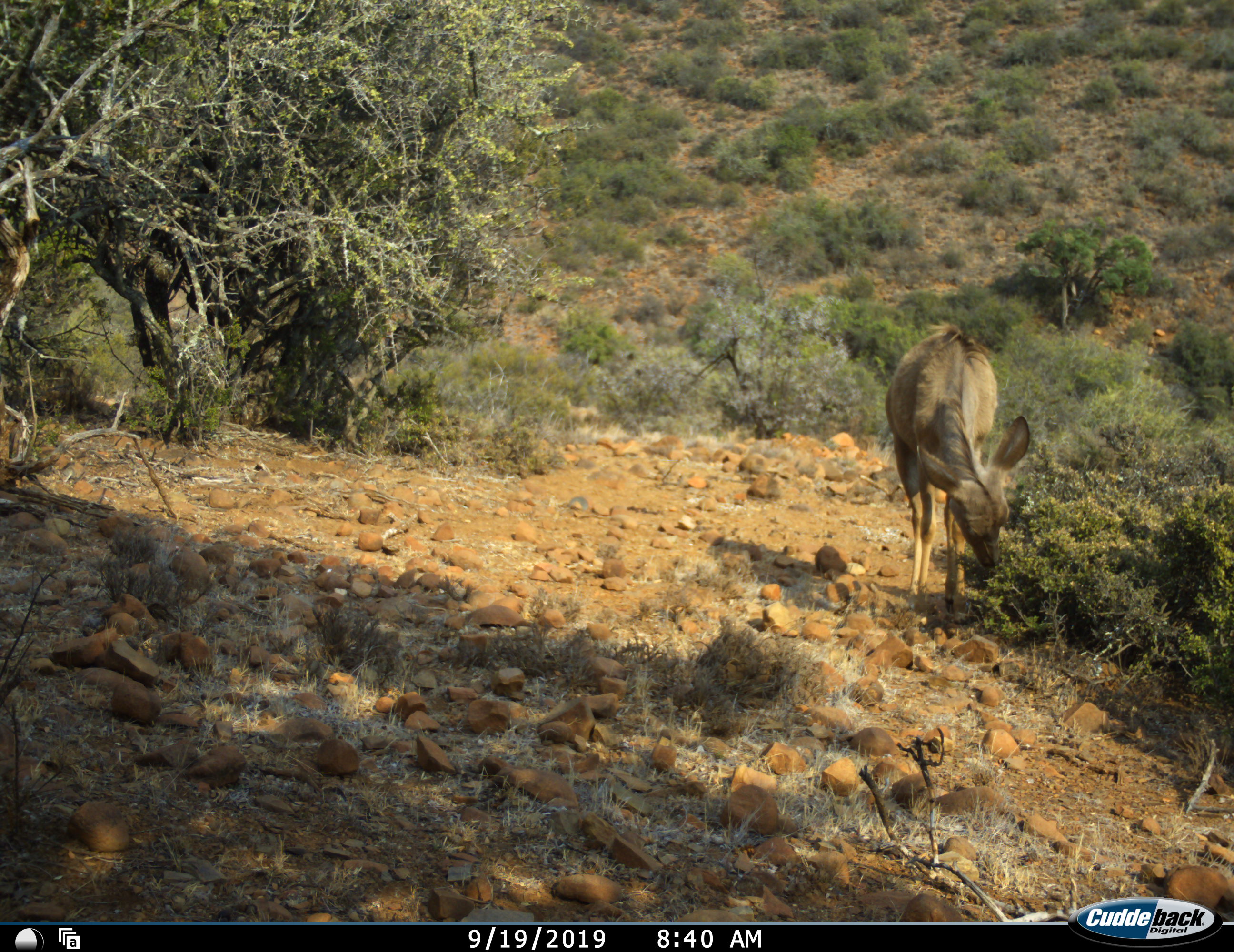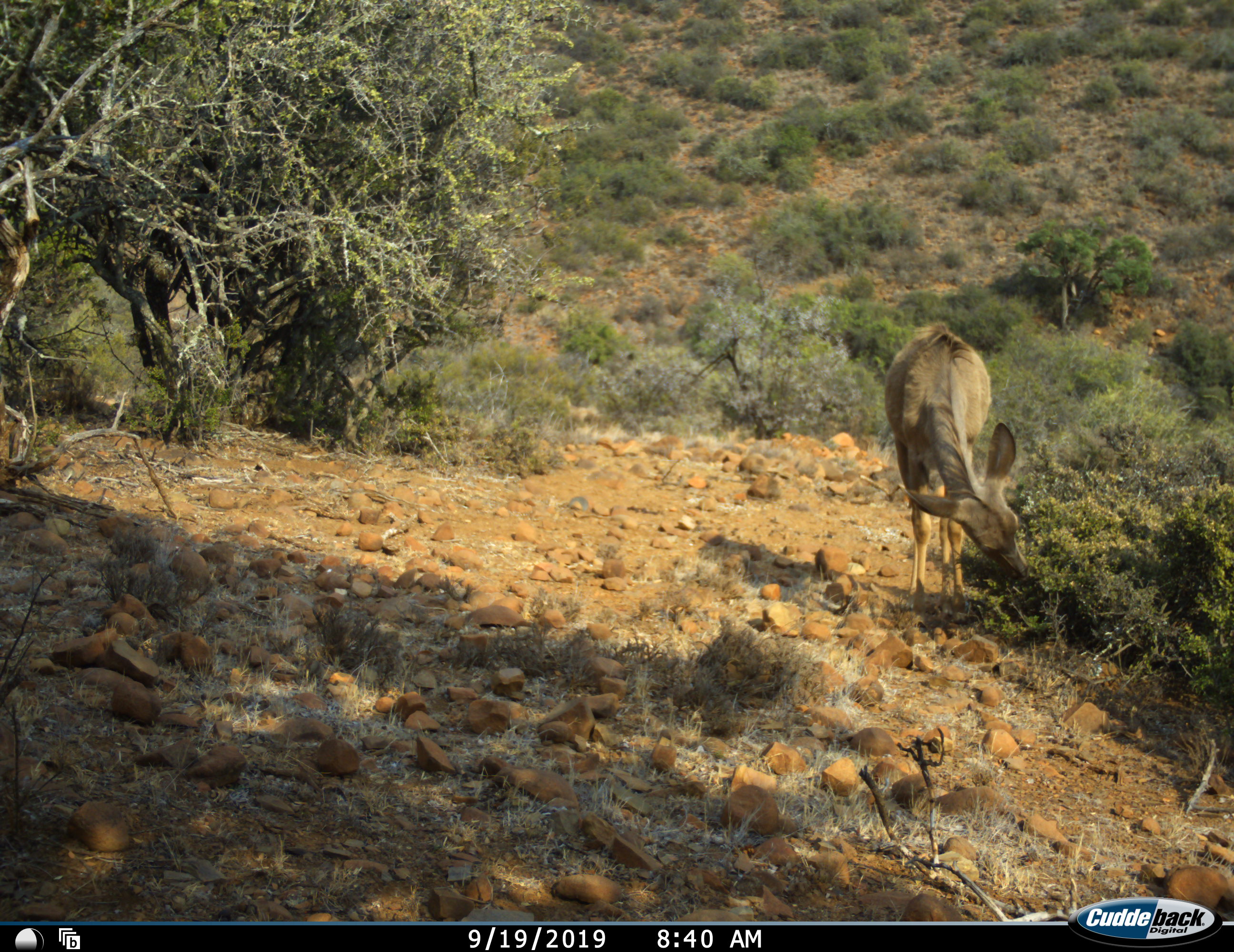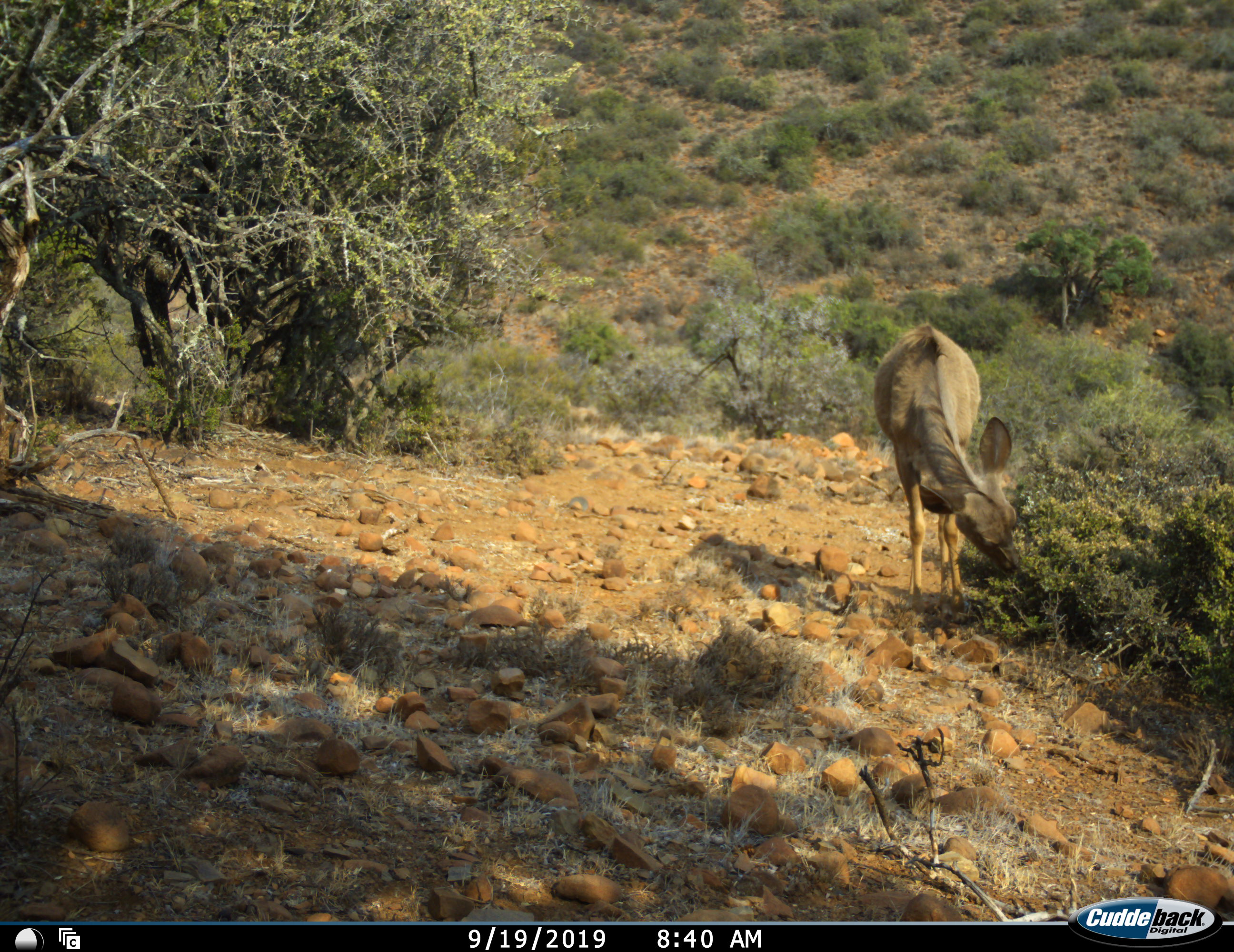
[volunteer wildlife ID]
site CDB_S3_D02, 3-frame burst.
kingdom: Animalia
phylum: Chordata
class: Mammalia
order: Artiodactyla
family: Bovidae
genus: Tragelaphus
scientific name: Tragelaphus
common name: kudu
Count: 1.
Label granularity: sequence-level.